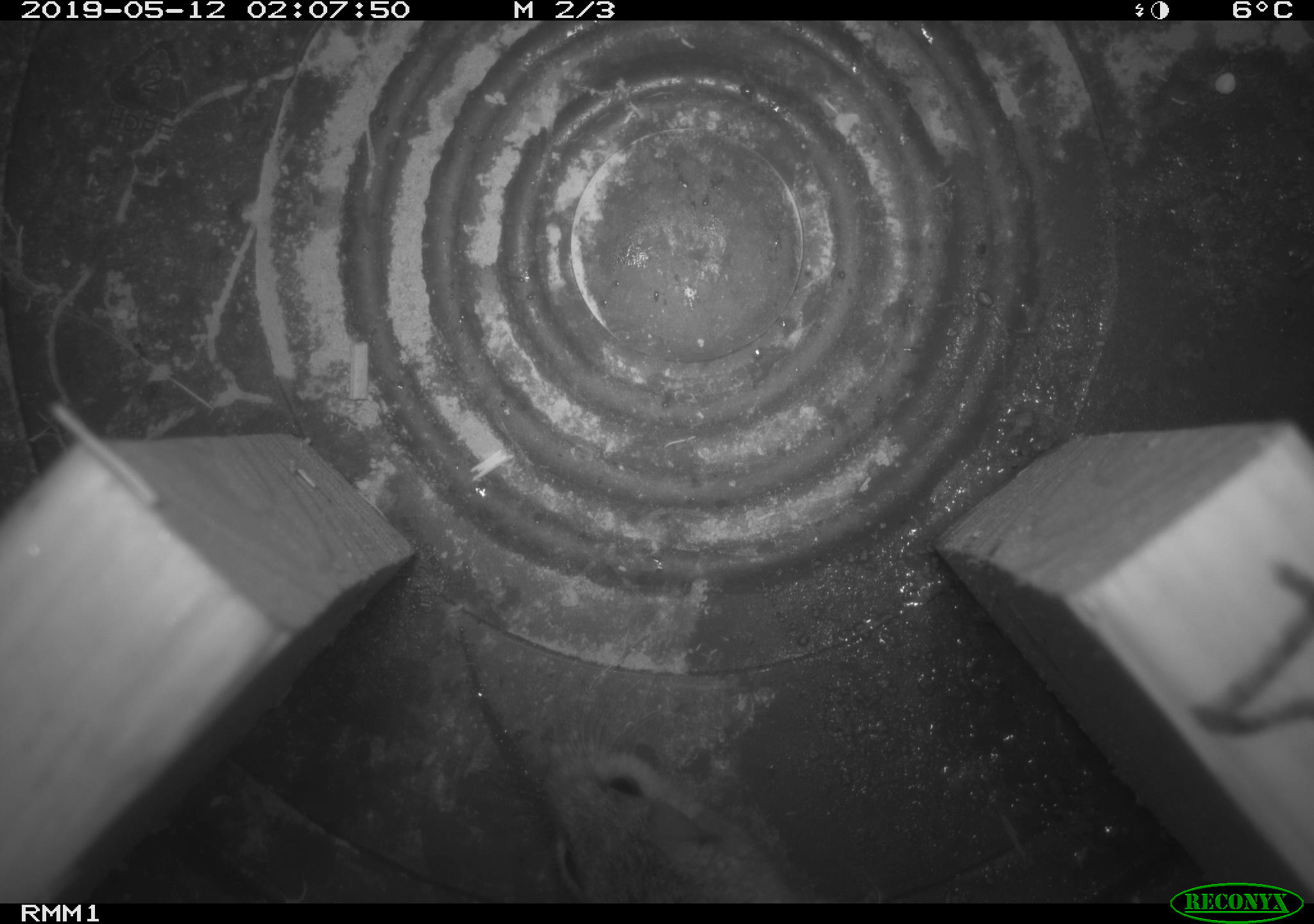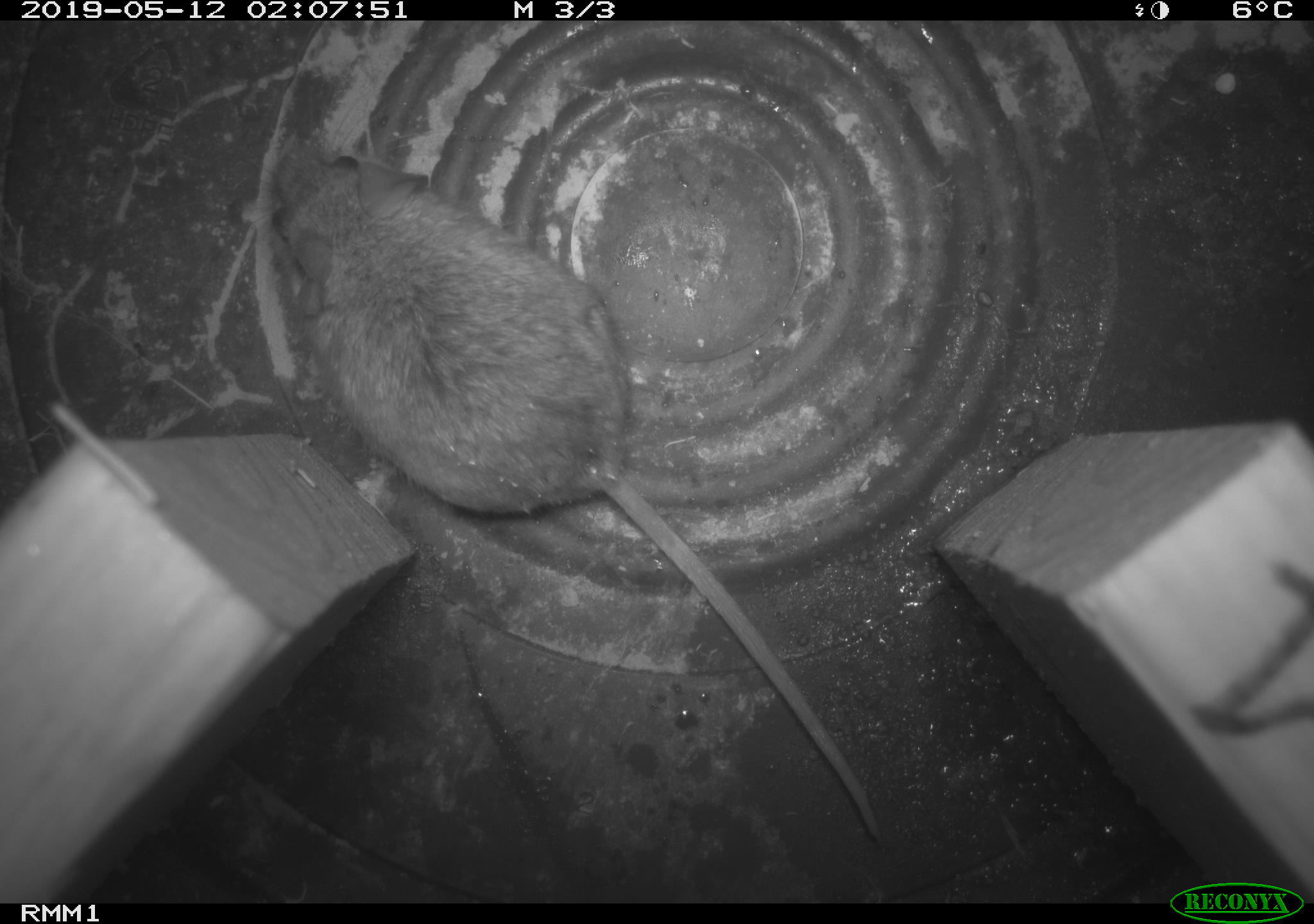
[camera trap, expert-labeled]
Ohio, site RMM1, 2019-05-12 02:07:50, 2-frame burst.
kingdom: Animalia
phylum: Chordata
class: Mammalia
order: Rodentia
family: Cricetidae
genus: Peromyscus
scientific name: Peromyscus leucopus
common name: white-footed mouse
White-footed mouse (Peromyscus leucopus).